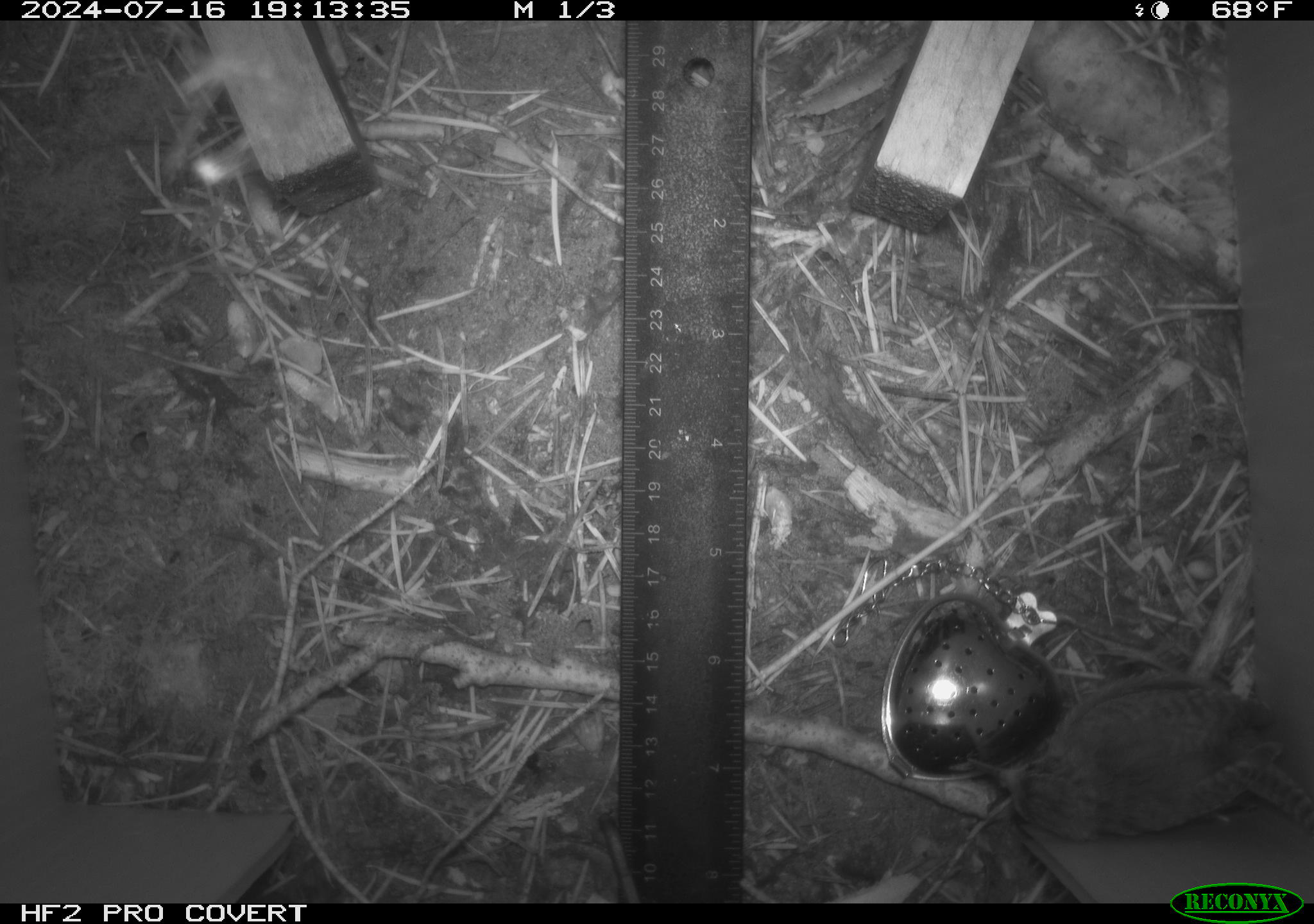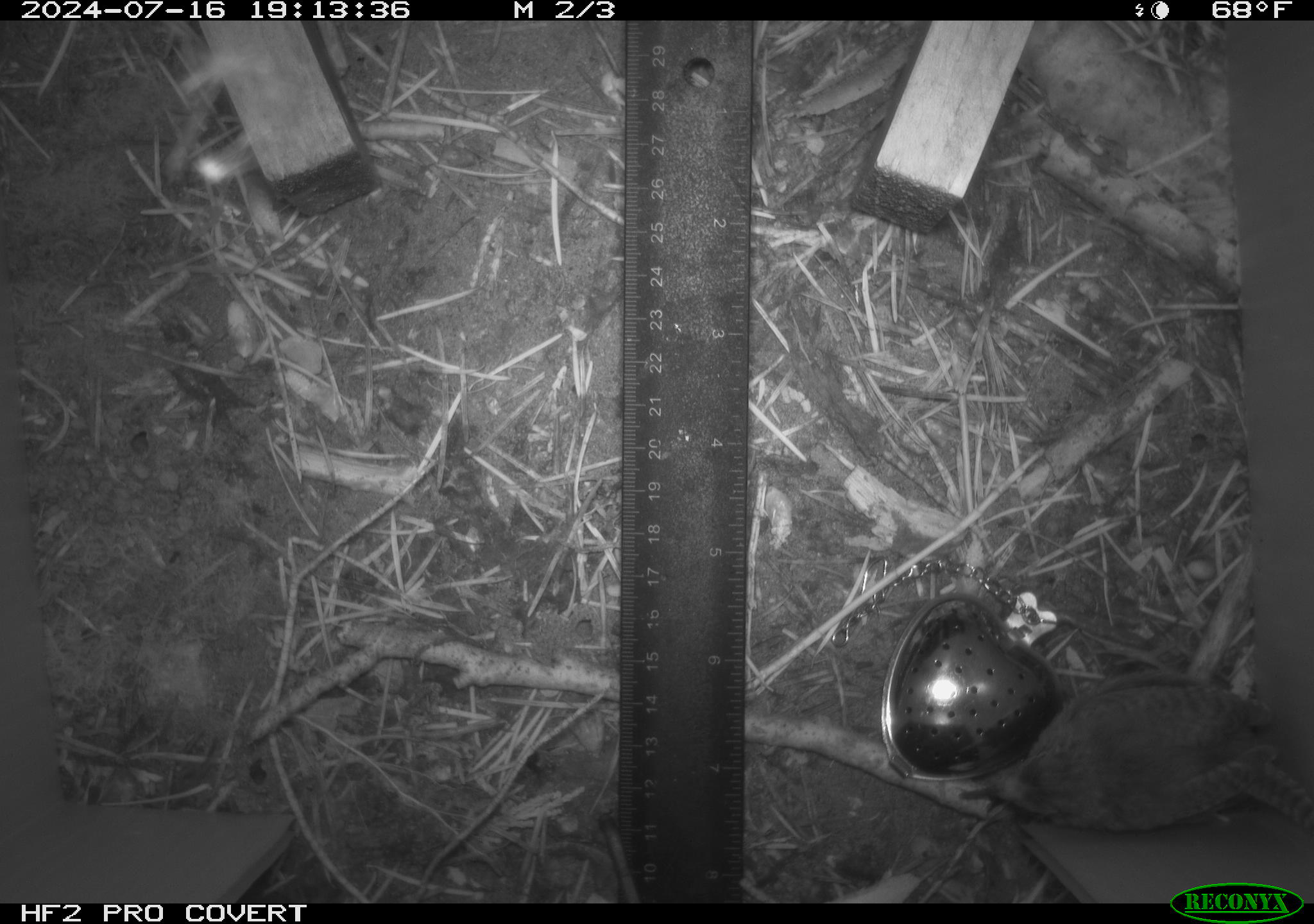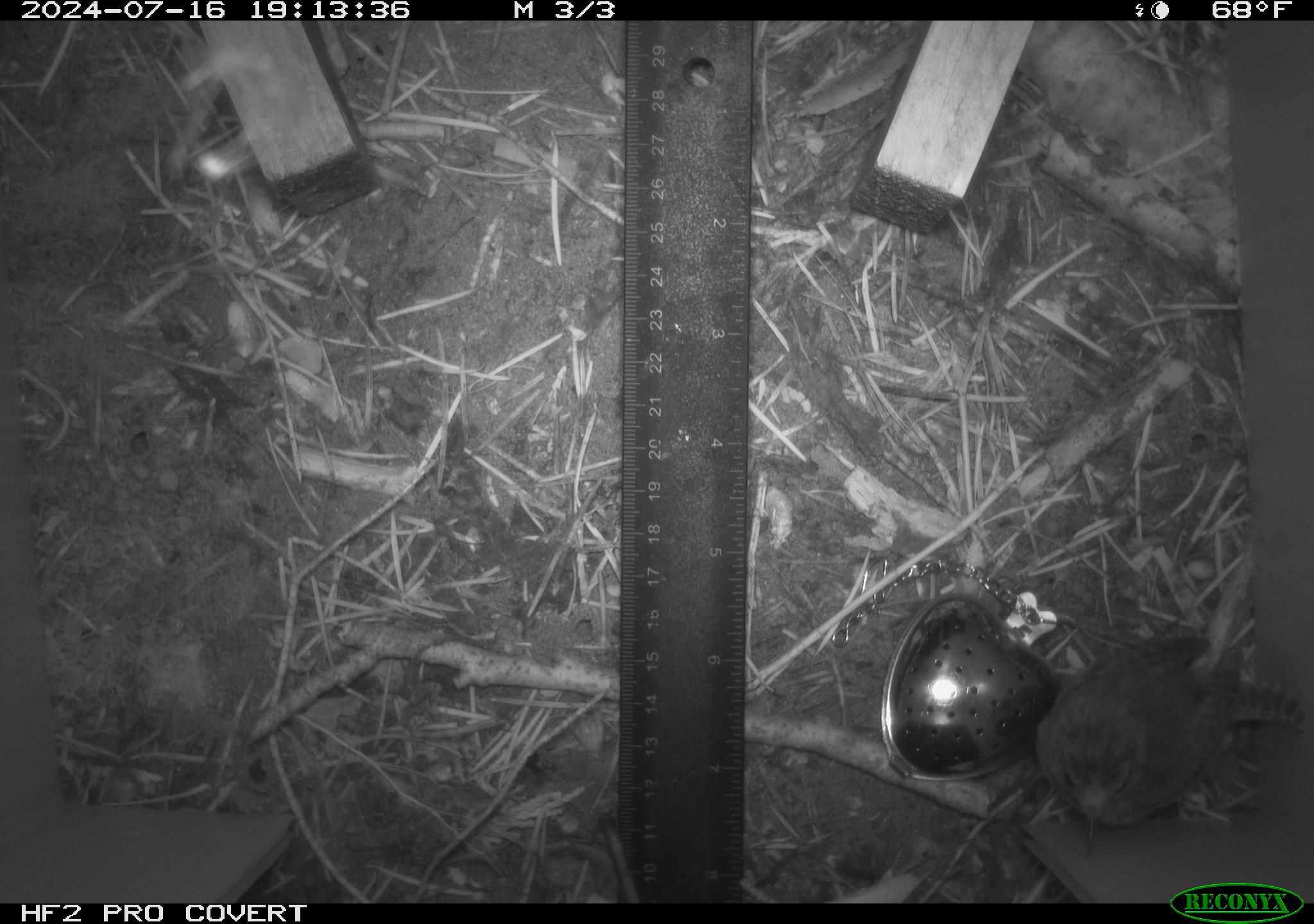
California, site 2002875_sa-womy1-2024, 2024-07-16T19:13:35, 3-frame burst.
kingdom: Animalia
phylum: Chordata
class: Aves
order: Passeriformes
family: Troglodytidae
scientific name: Troglodytidae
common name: wren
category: troglodytidae family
Troglodytidae family (wren) (Troglodytidae).